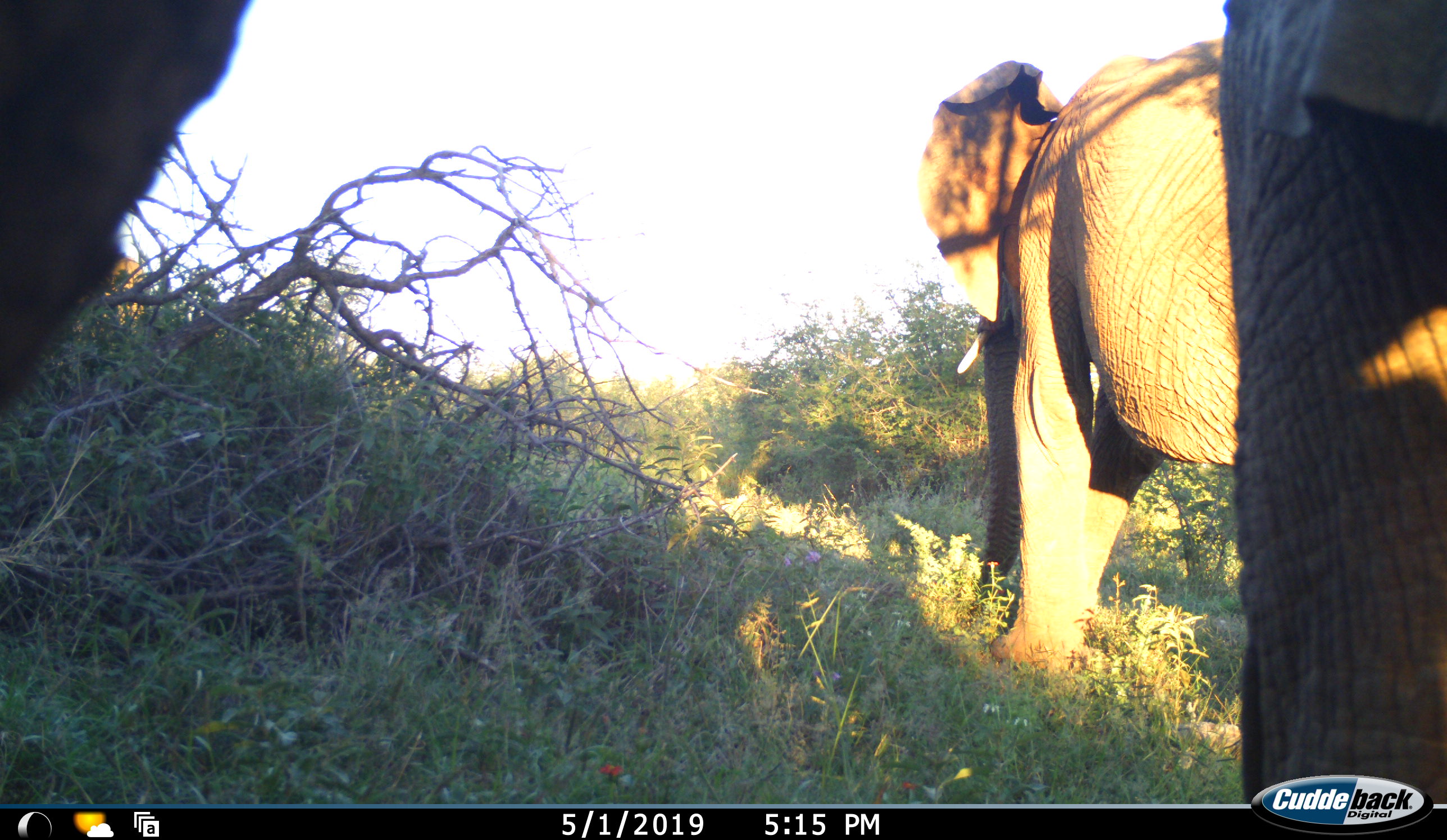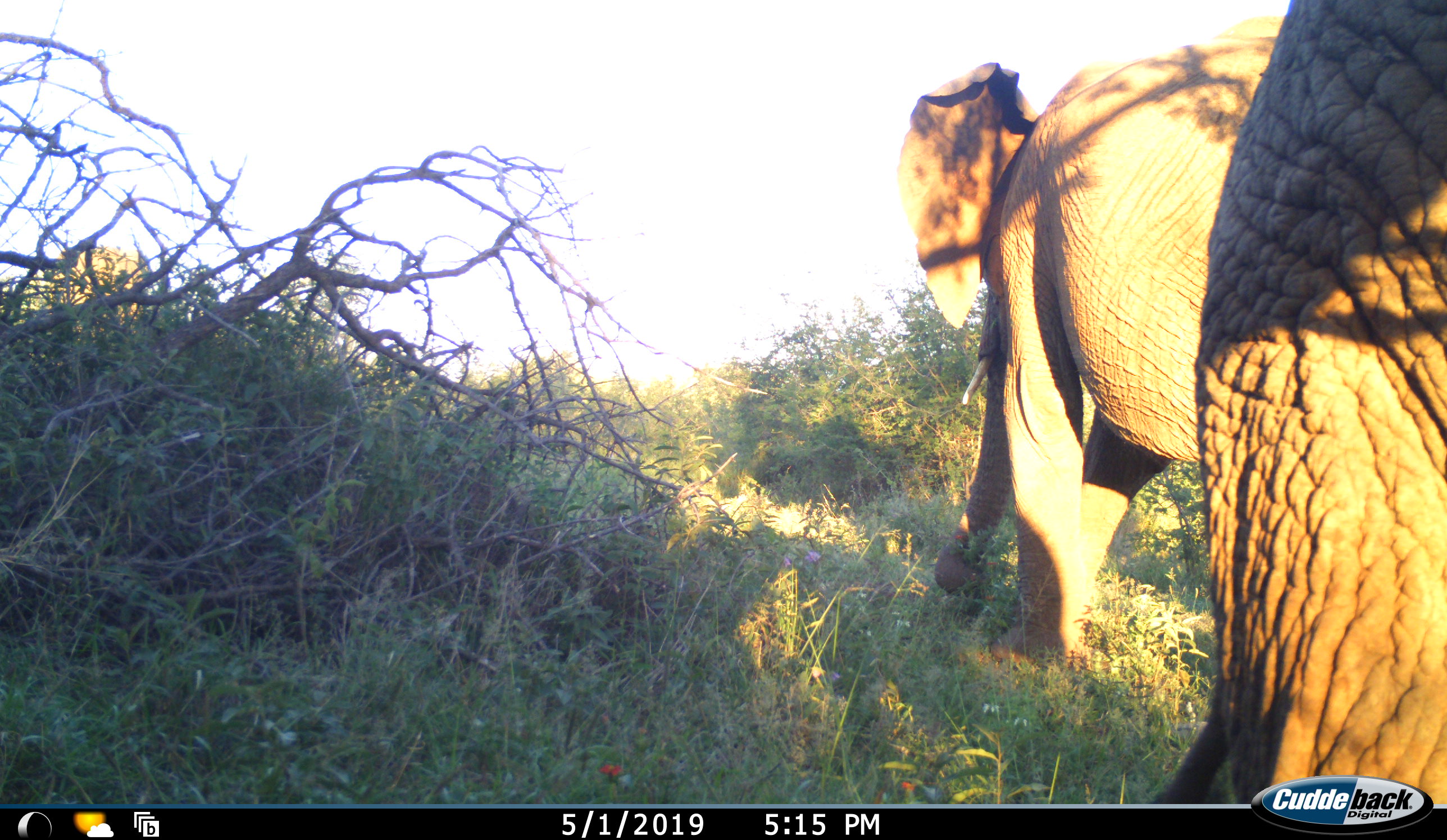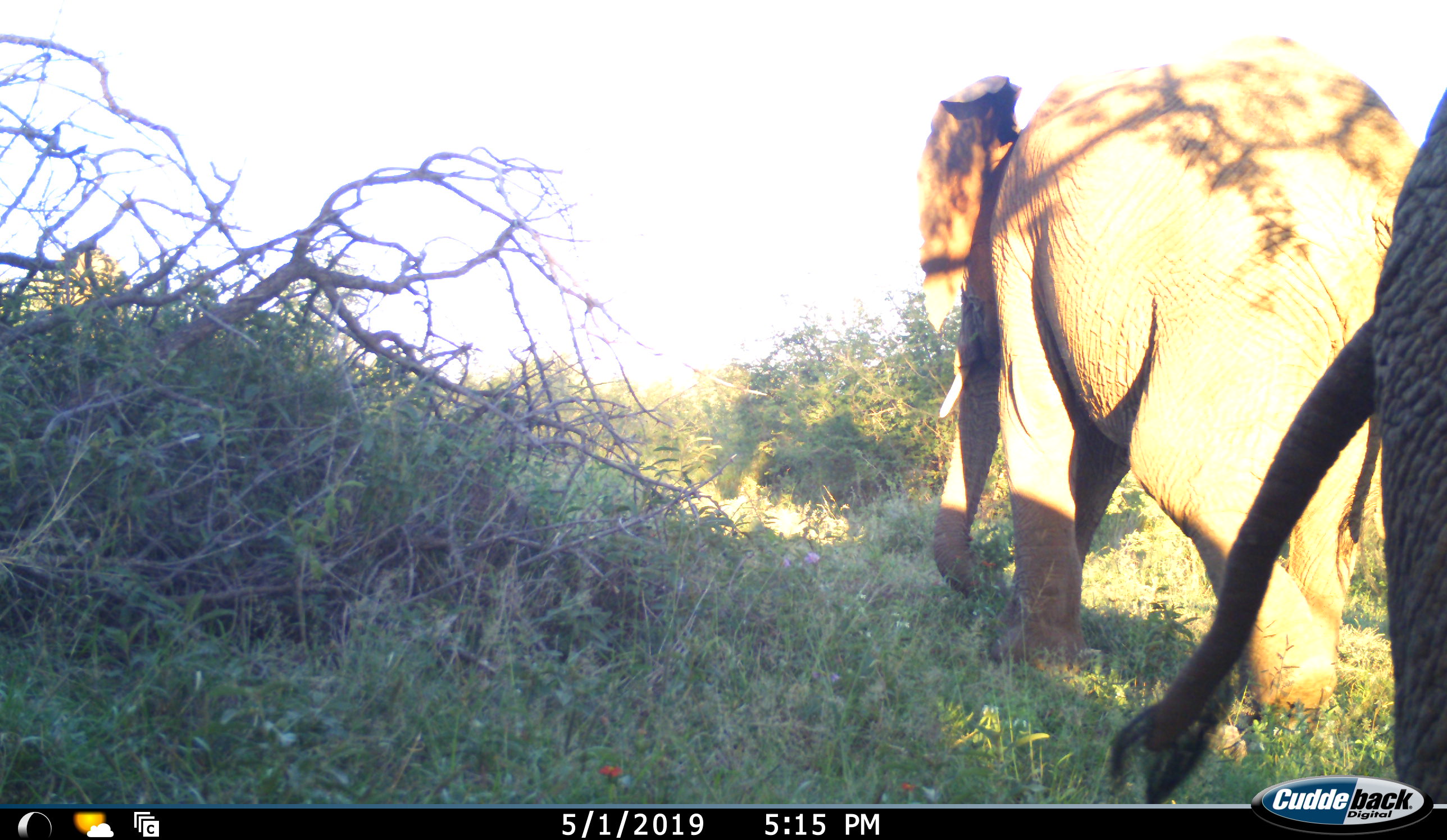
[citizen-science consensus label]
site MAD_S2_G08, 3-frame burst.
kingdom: Animalia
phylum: Chordata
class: Mammalia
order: Proboscidea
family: Elephantidae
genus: Loxodonta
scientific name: Loxodonta africana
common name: african bush elephant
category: elephant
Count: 2.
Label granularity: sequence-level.